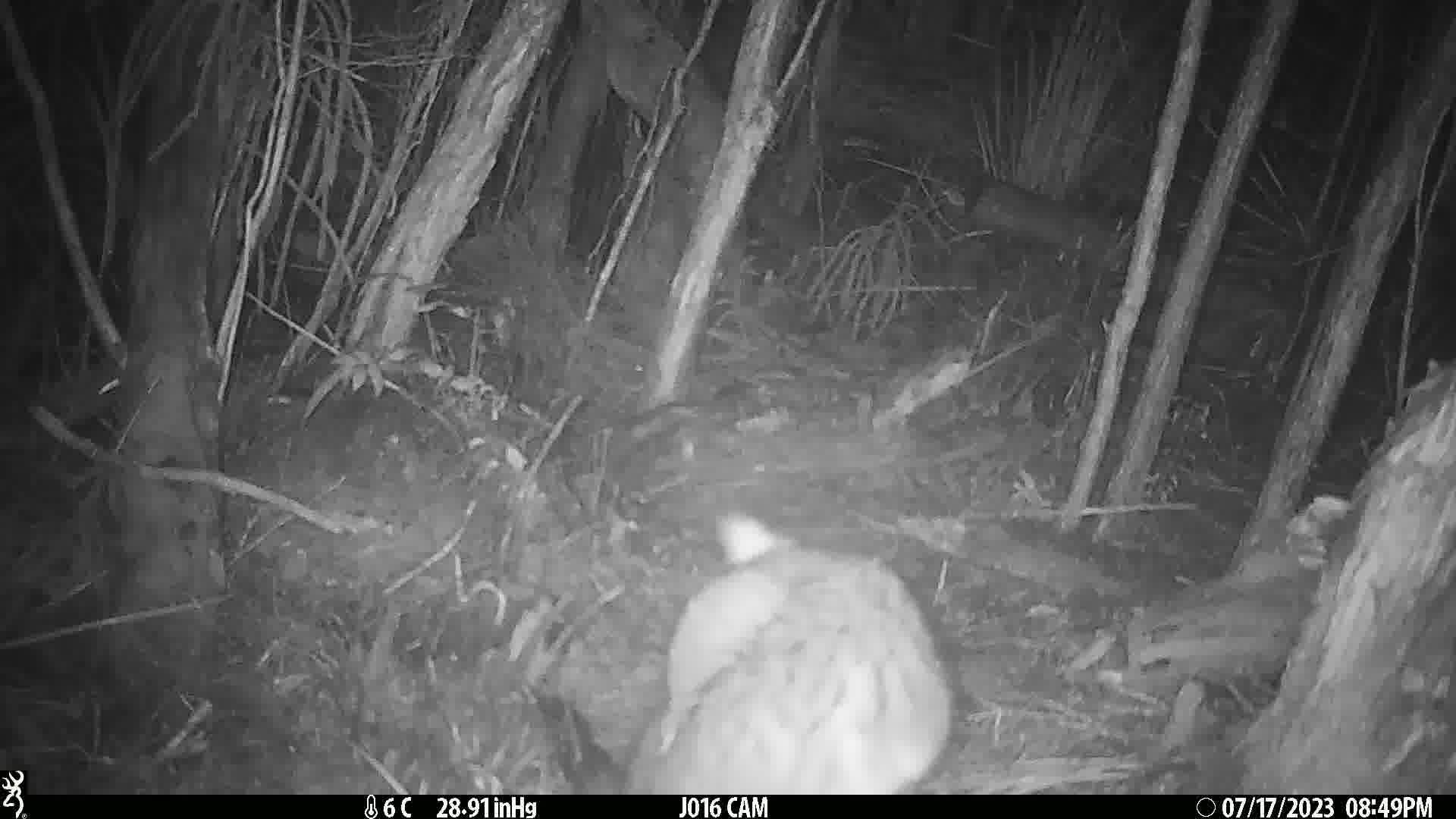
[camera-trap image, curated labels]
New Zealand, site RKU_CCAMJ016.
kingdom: Animalia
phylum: Chordata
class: Mammalia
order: Diprotodontia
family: Phalangeridae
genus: Trichosurus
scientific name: Trichosurus vulpecula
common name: common brushtail possum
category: possum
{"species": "possum (common brushtail possum) (Trichosurus vulpecula)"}